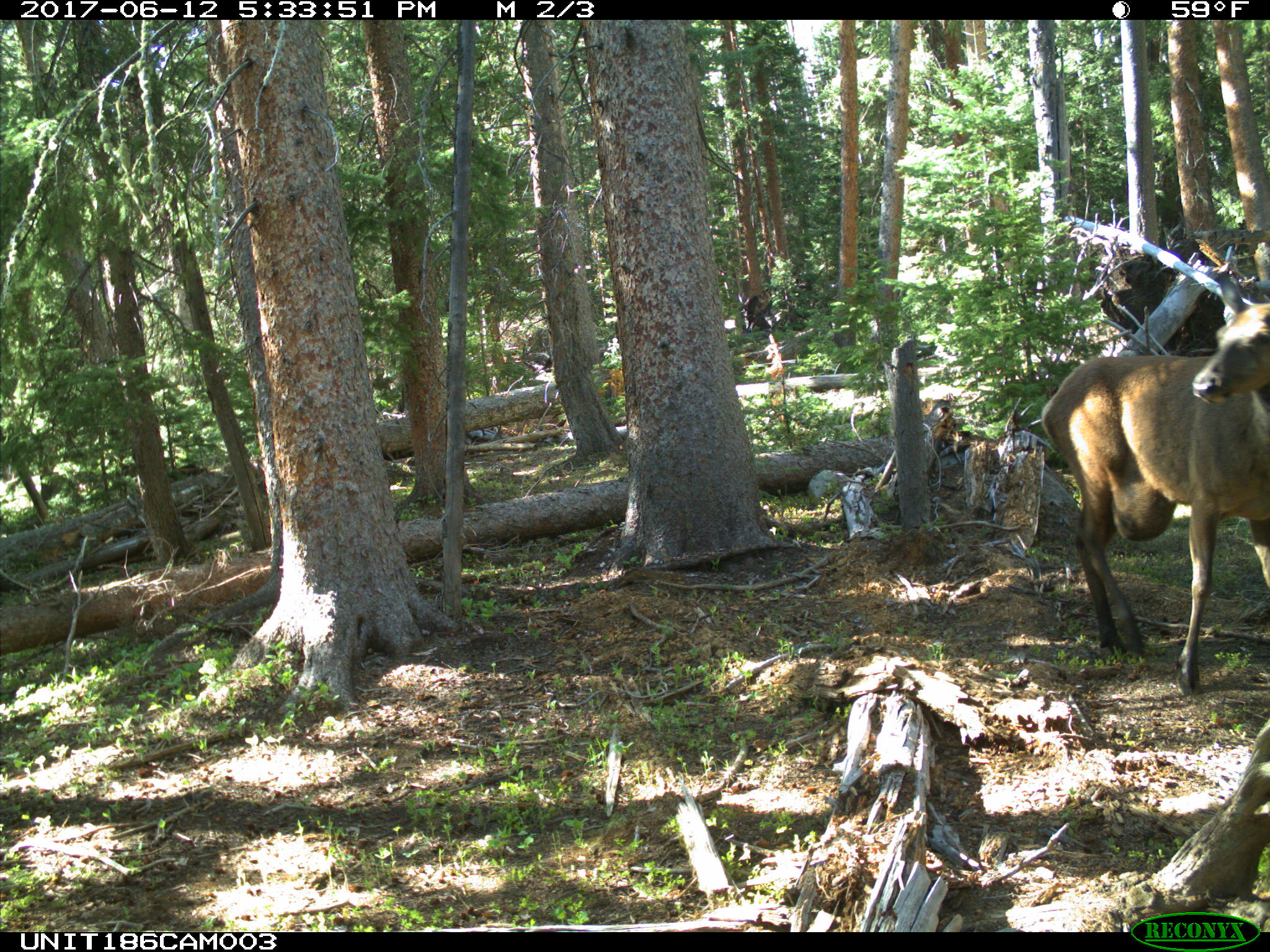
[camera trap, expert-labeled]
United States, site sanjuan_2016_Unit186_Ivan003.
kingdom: Animalia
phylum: Chordata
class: Mammalia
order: Artiodactyla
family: Cervidae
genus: Cervus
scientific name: Cervus elaphus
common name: red deer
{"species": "Cervus elaphus (red deer)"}